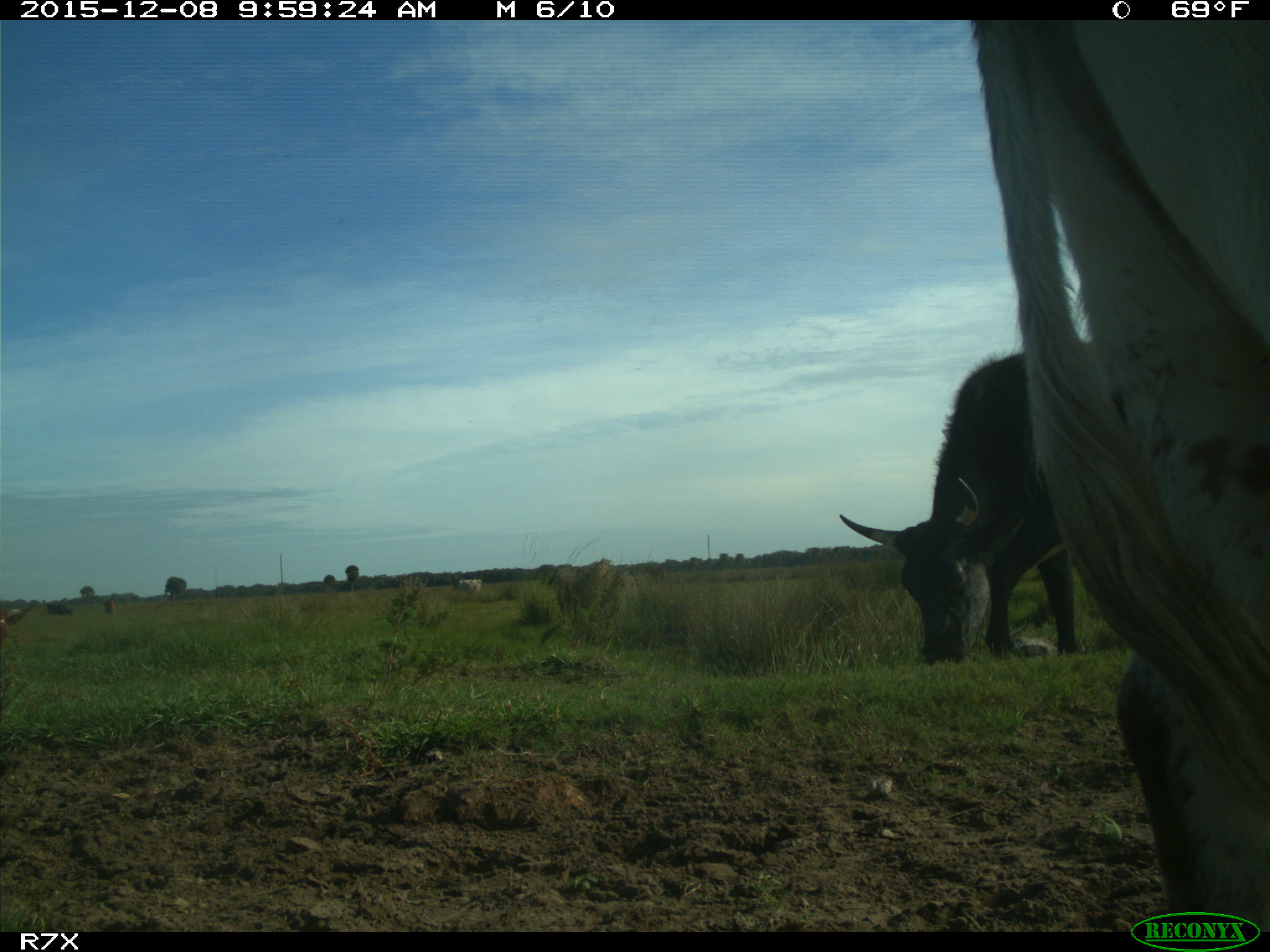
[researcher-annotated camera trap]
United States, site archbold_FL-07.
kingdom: Animalia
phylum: Chordata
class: Mammalia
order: Artiodactyla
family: Bovidae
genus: Bos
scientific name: Bos taurus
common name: domestic cow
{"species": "Bos taurus (domestic cow)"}